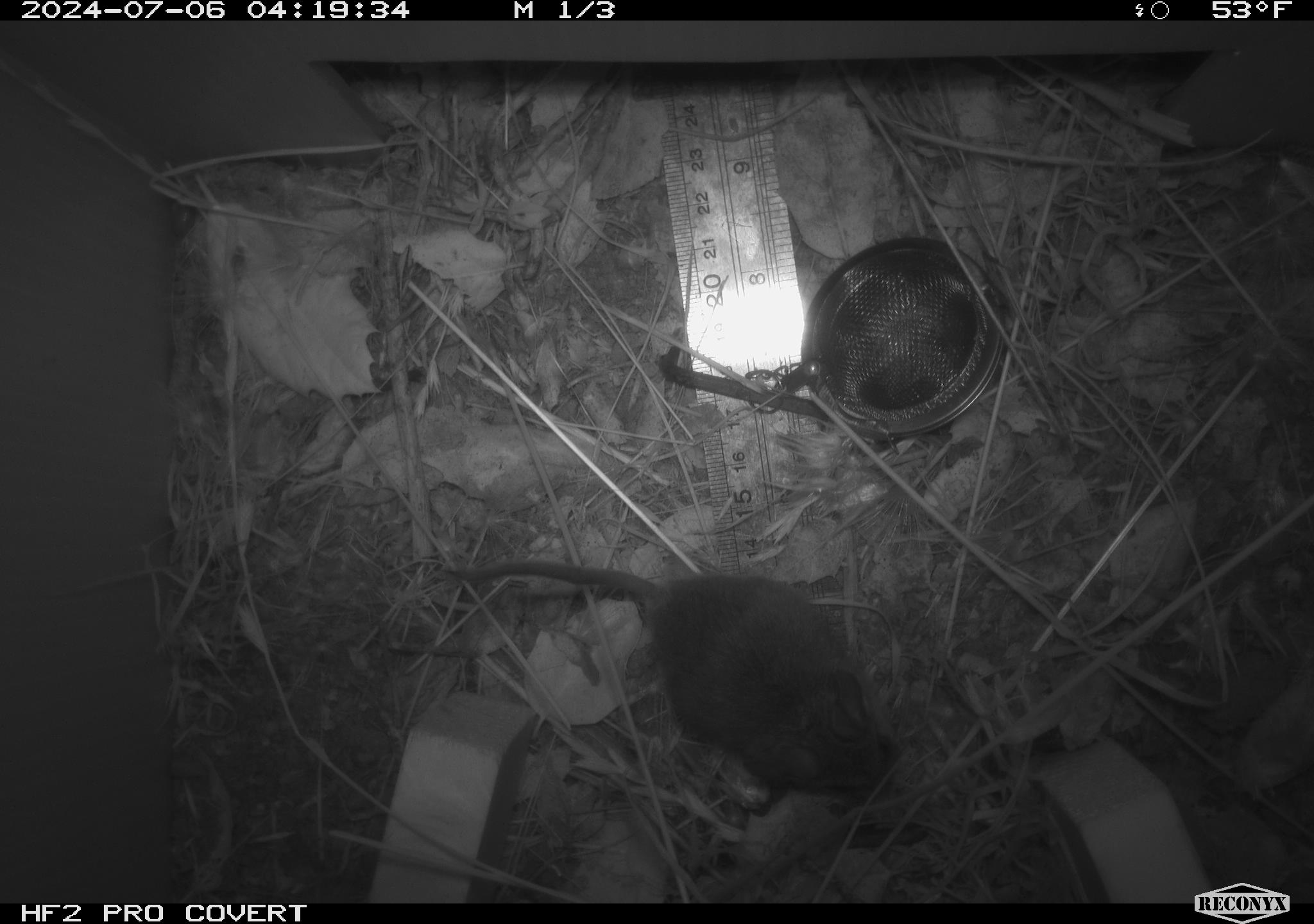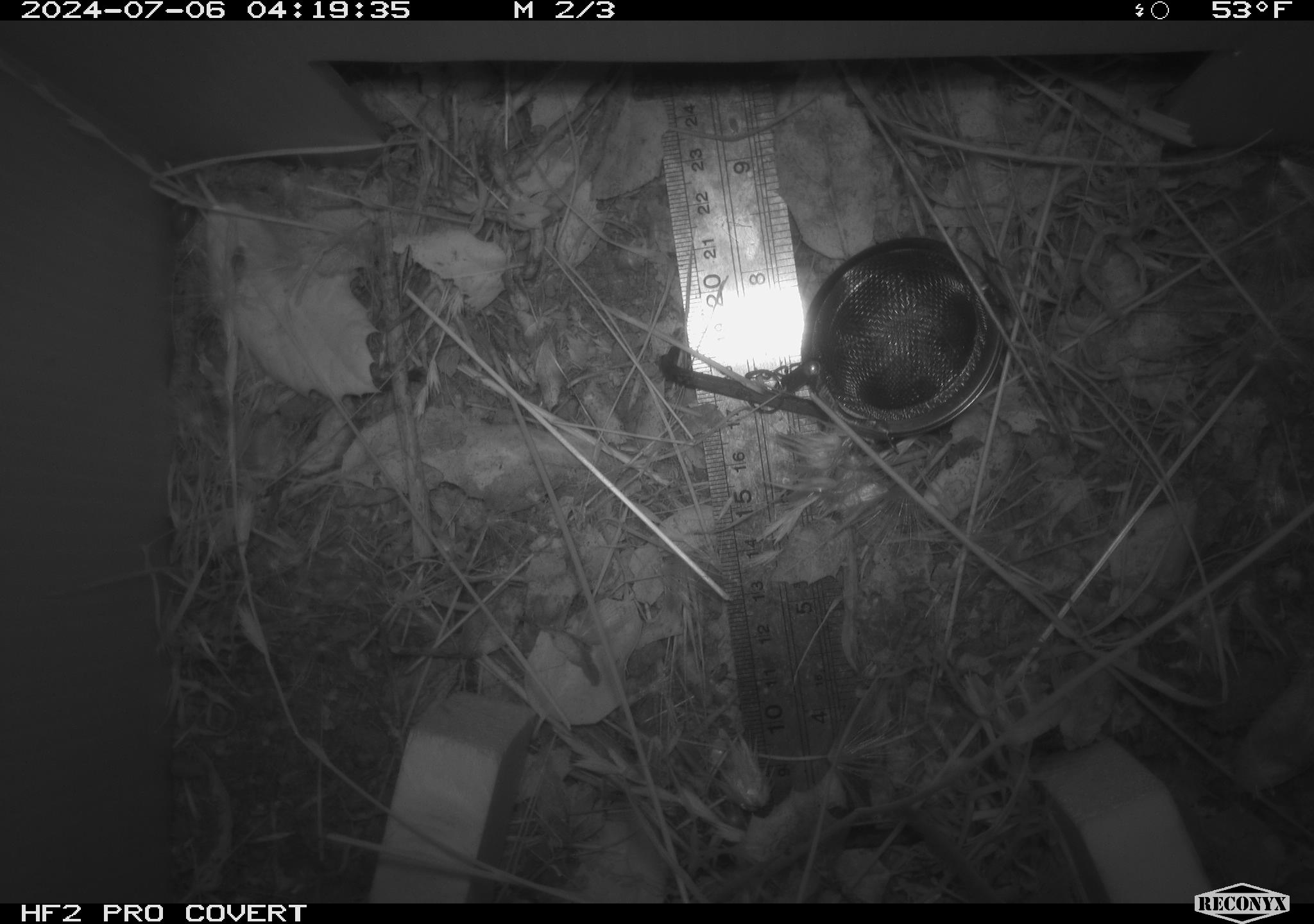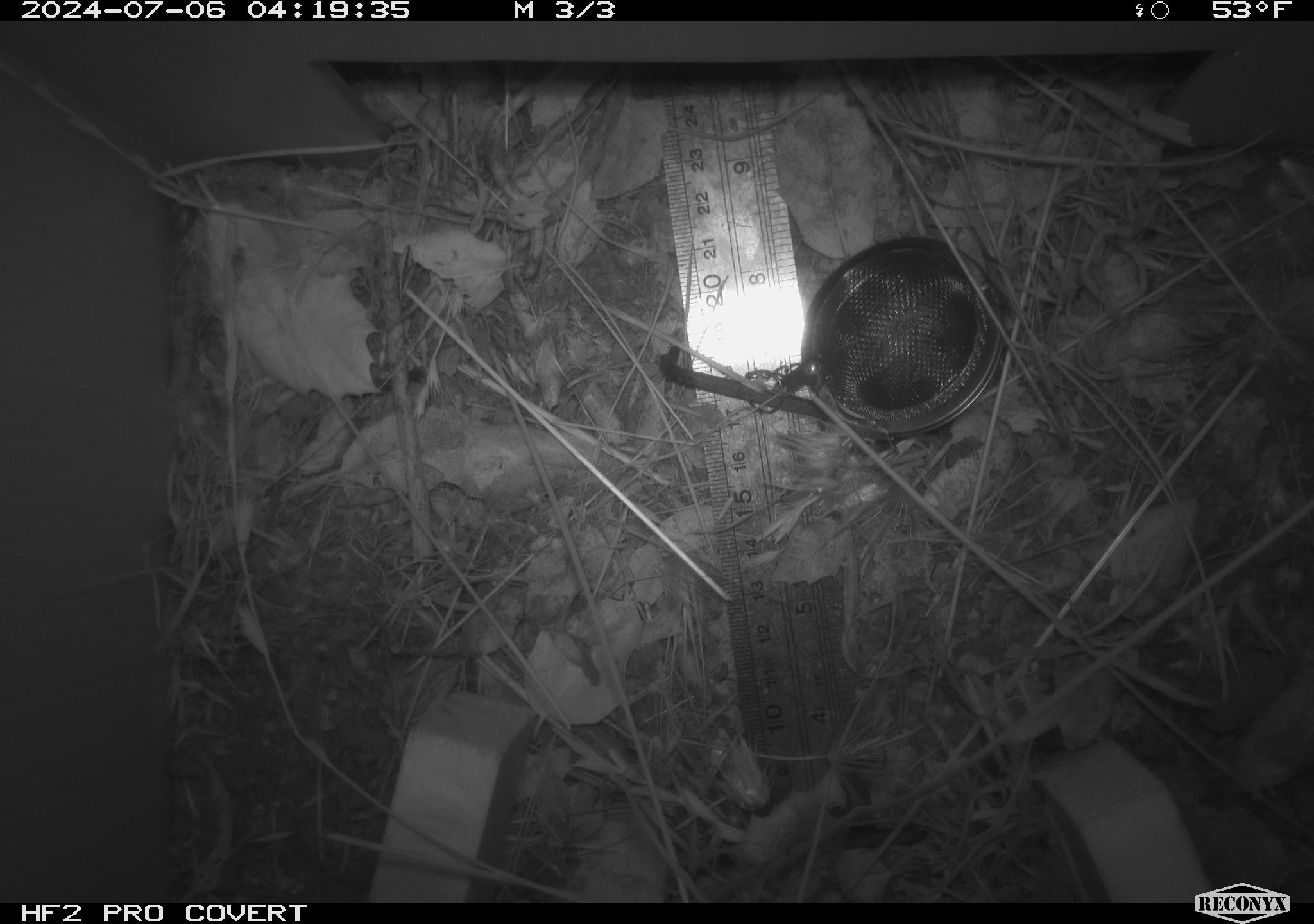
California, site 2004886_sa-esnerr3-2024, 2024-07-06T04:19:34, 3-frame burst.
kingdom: Animalia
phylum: Chordata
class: Mammalia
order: Rodentia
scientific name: Rodentia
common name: rodent